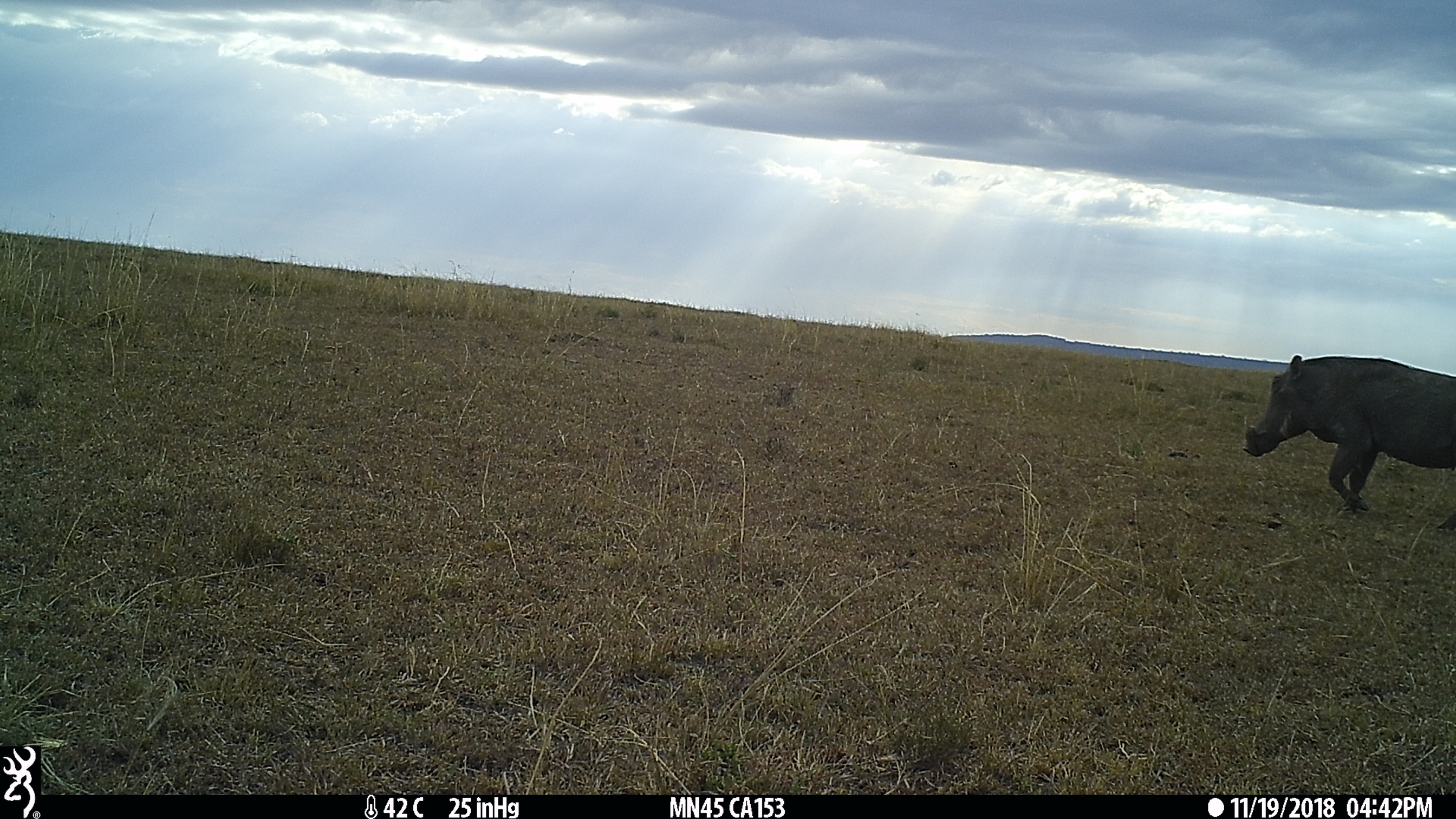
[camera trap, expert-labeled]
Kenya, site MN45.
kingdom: Animalia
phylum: Chordata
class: Mammalia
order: Artiodactyla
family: Suidae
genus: Phacochoerus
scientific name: Phacochoerus africanus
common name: common warthog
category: warthog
Warthog (common warthog) (Phacochoerus africanus).